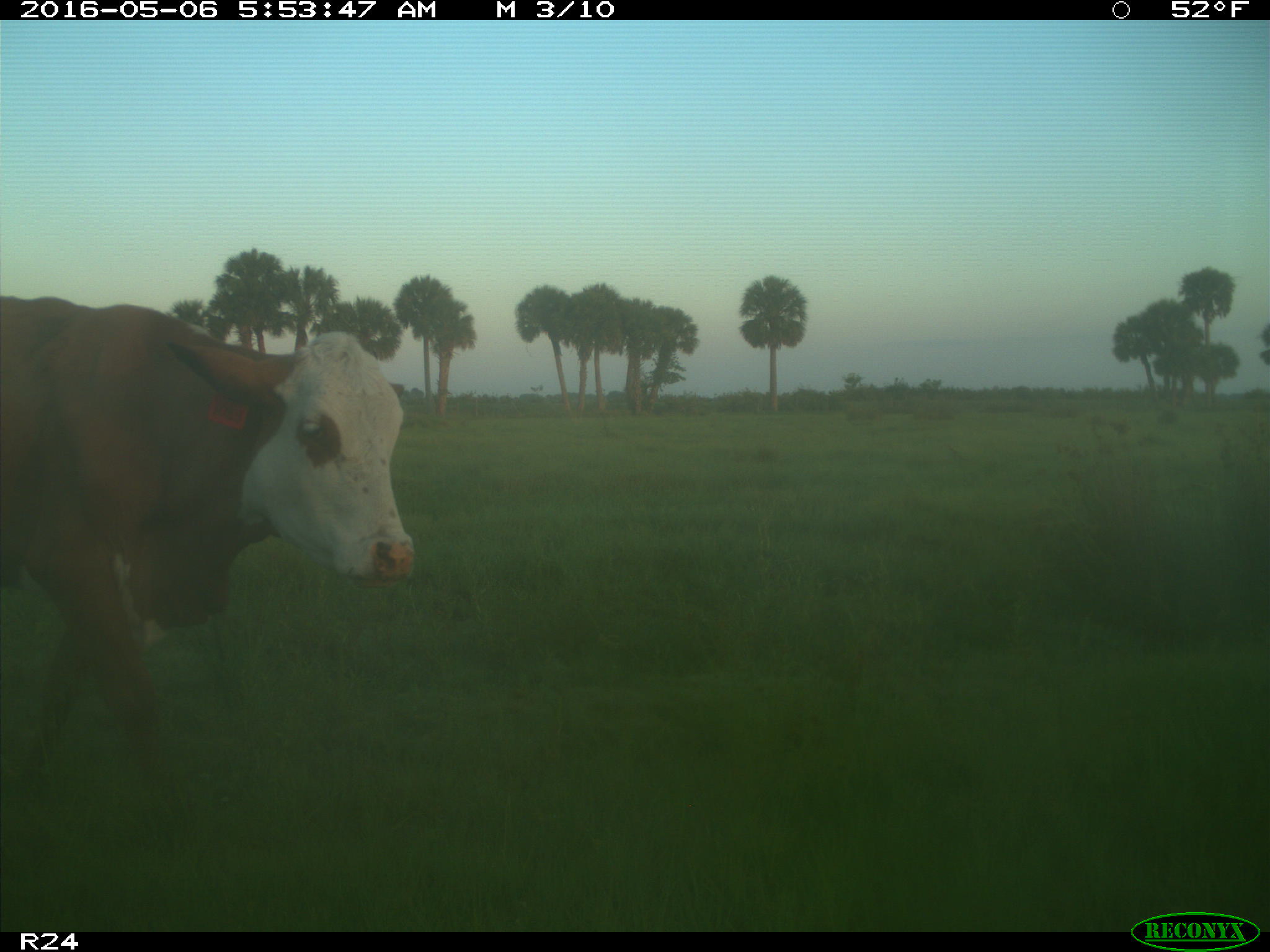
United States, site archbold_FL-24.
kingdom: Animalia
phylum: Chordata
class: Mammalia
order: Artiodactyla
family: Bovidae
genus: Bos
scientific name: Bos taurus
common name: domestic cow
Bos taurus (domestic cow).